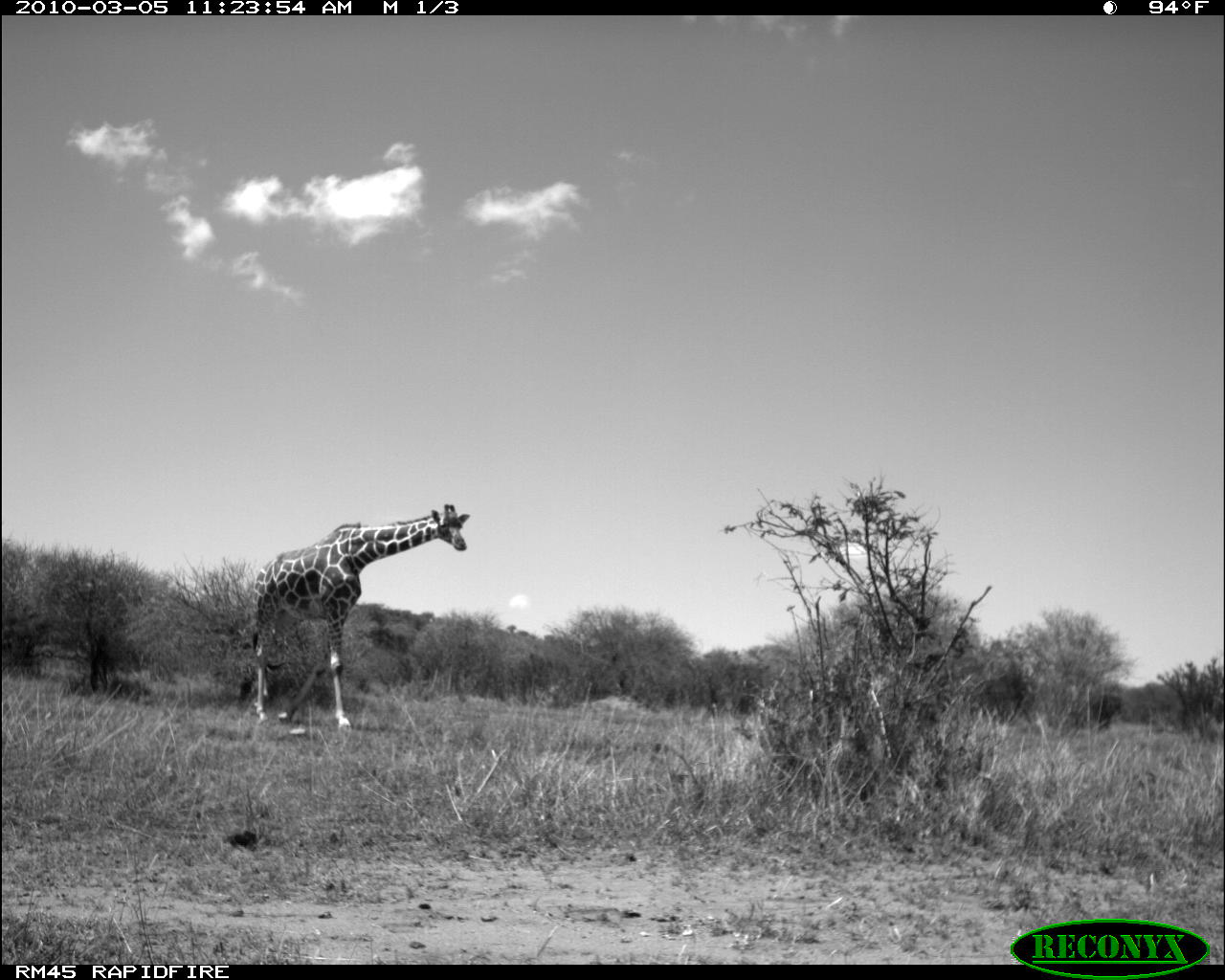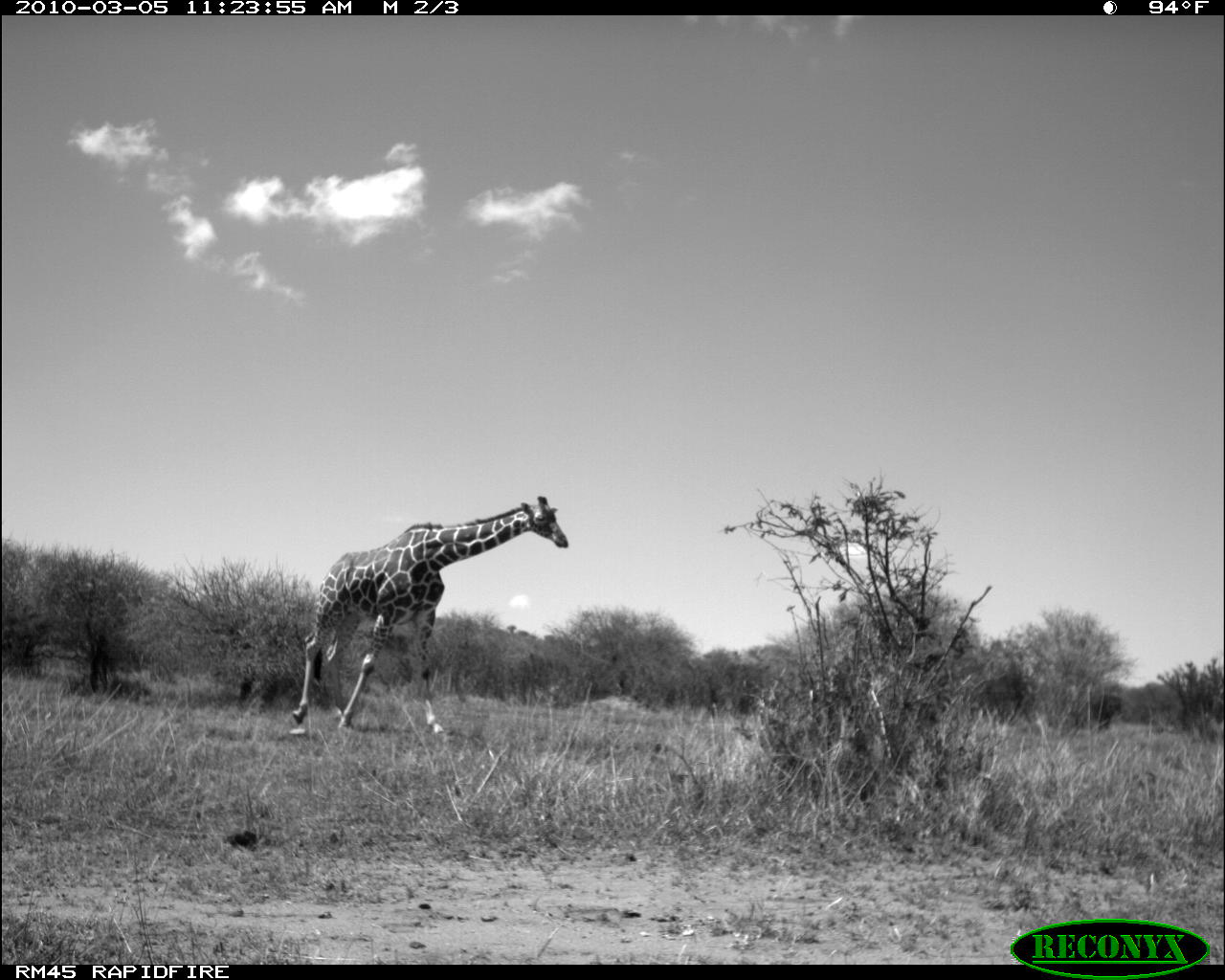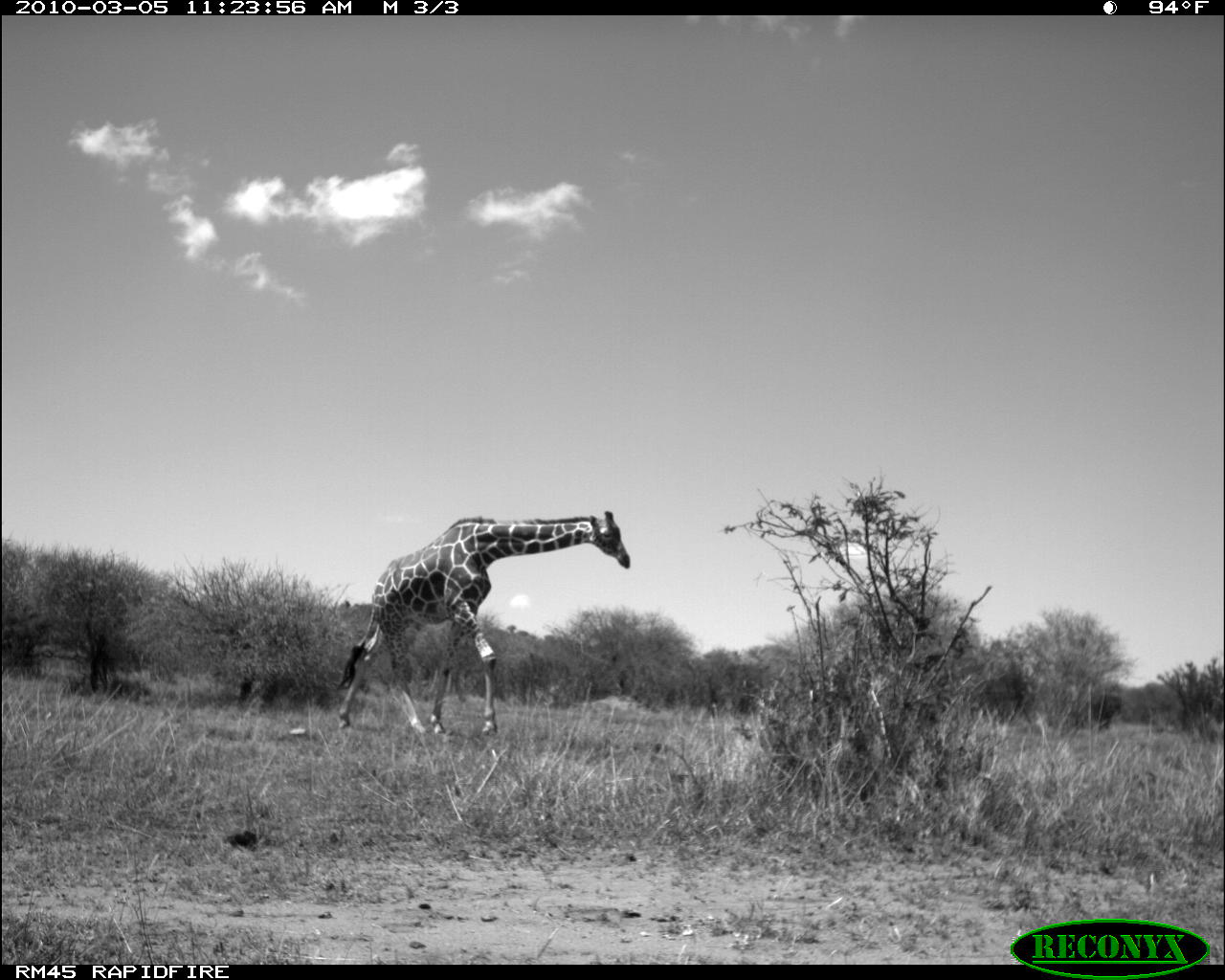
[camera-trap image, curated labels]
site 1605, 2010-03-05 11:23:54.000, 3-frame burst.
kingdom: Animalia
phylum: Chordata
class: Mammalia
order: Artiodactyla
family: Giraffidae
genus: Giraffa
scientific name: Giraffa camelopardalis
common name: giraffe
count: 1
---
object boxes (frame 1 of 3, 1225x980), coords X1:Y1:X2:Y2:
giraffa camelopardalis: 252:504:467:733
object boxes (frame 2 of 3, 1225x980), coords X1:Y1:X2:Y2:
giraffa camelopardalis: 291:496:569:748